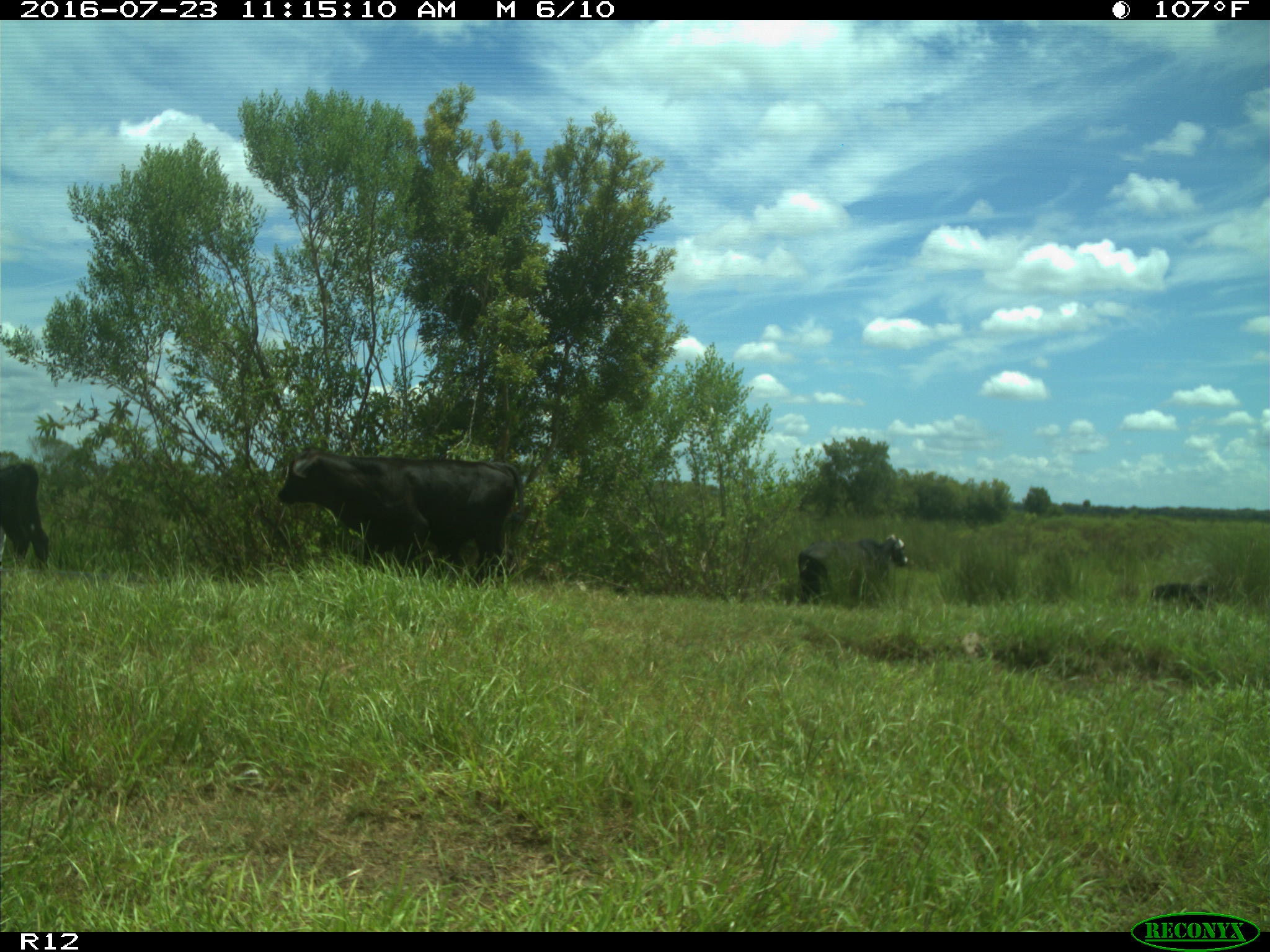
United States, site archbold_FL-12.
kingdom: Animalia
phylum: Chordata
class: Mammalia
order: Artiodactyla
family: Bovidae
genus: Bos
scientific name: Bos taurus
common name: domestic cow